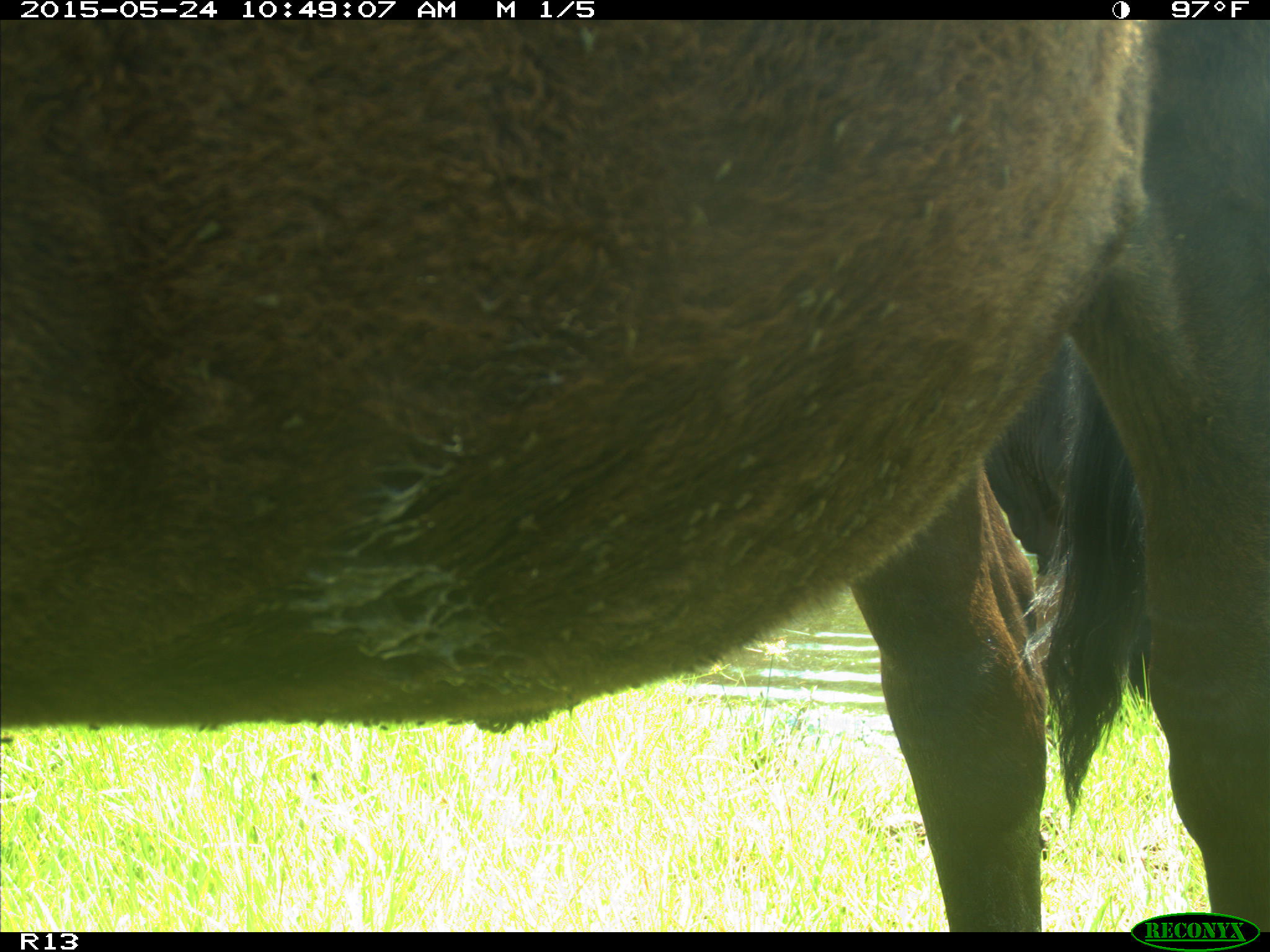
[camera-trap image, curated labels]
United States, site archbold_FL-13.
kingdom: Animalia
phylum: Chordata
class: Mammalia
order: Artiodactyla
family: Bovidae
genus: Bos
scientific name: Bos taurus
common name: domestic cow